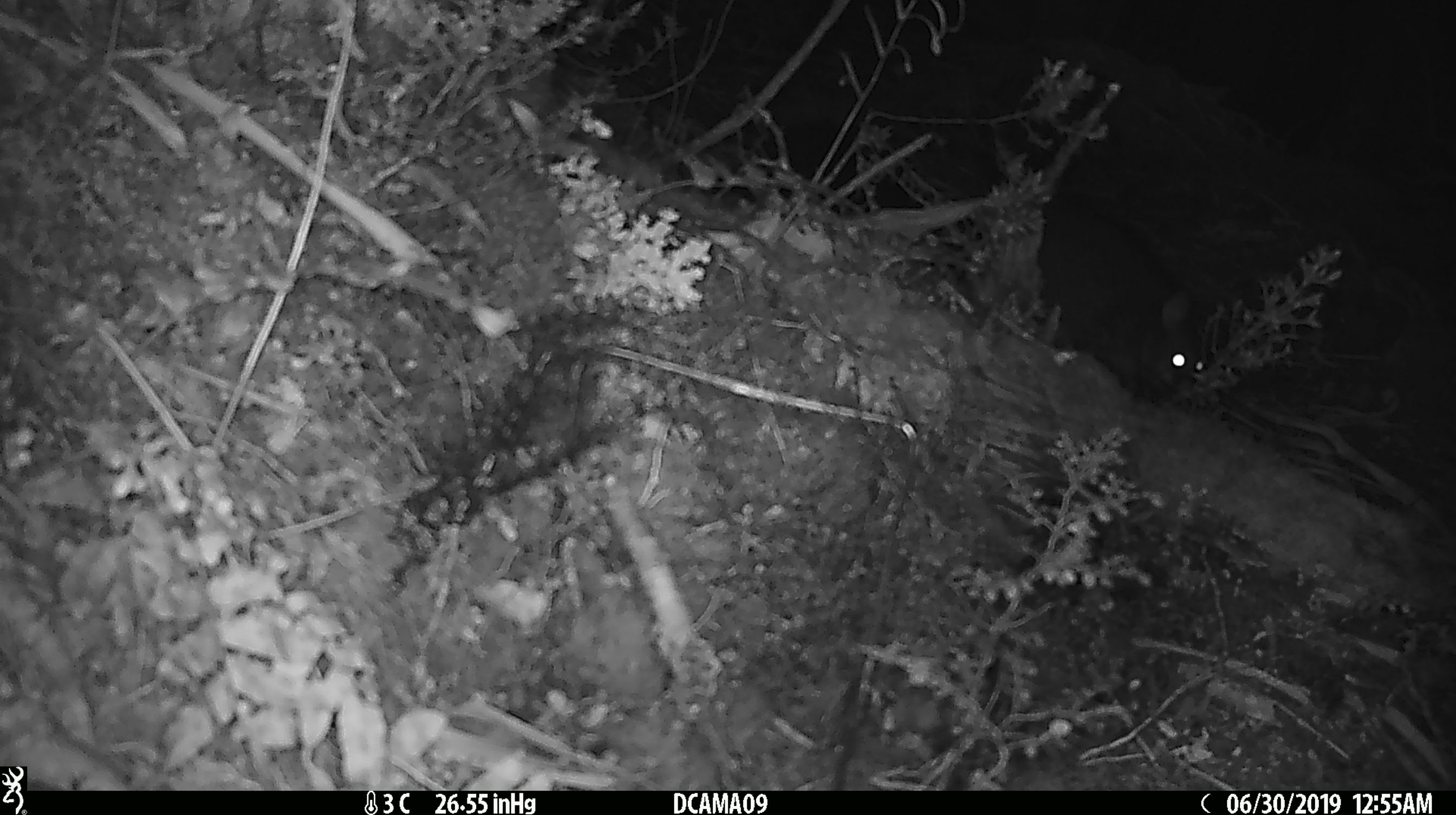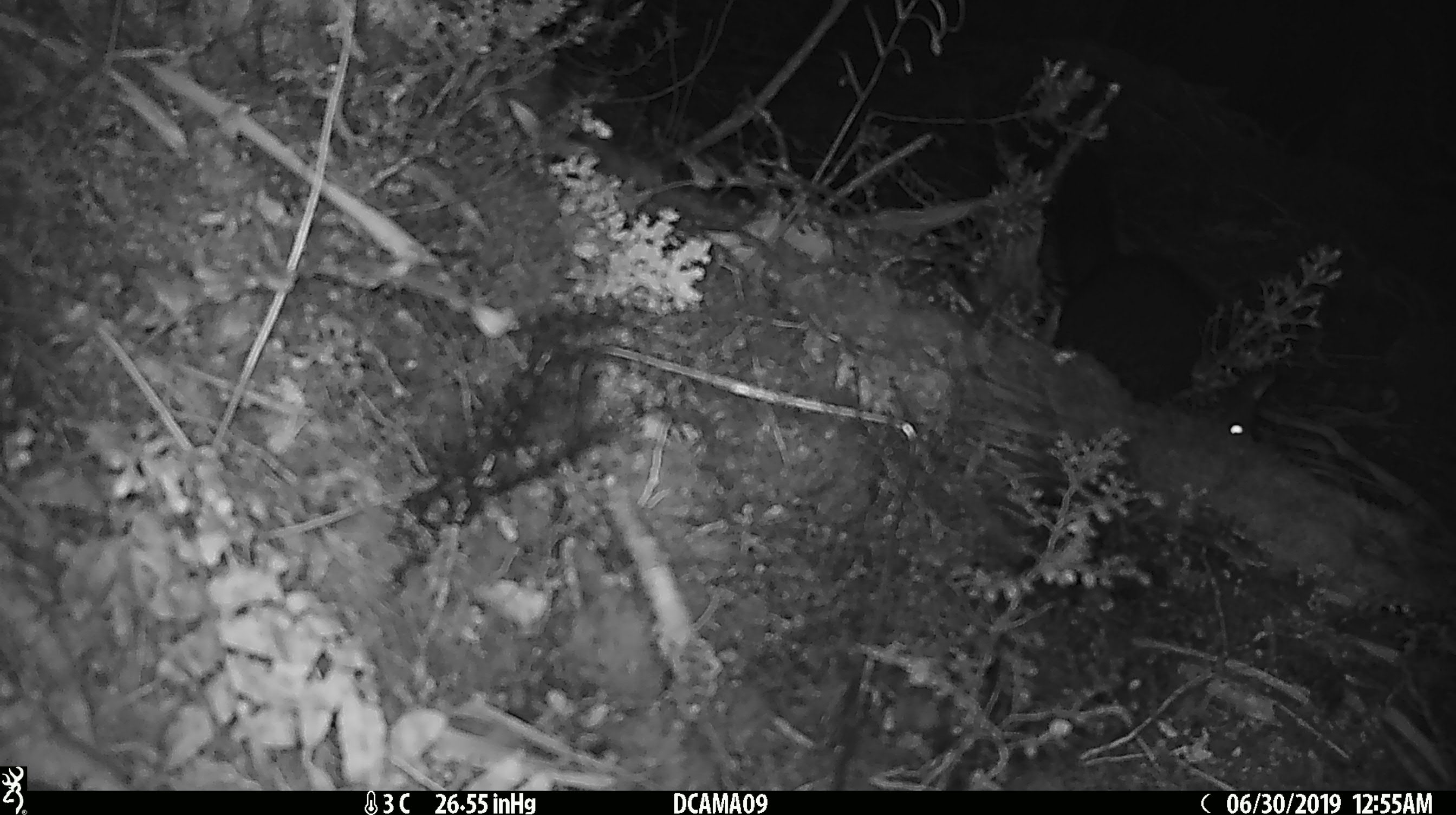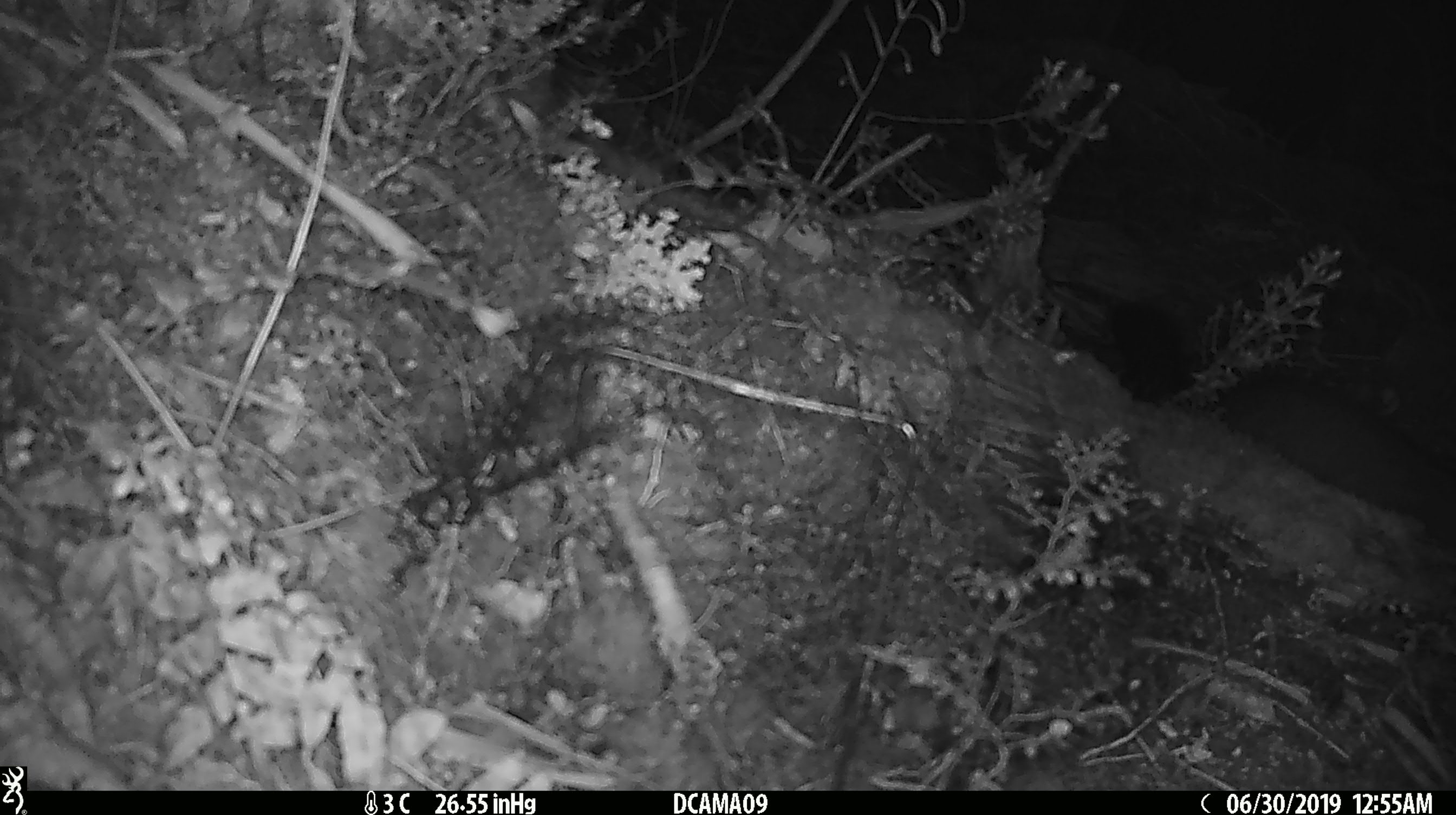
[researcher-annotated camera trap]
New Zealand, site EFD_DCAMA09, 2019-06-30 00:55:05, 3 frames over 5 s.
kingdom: Animalia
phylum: Chordata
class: Mammalia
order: Diprotodontia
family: Phalangeridae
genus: Trichosurus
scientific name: Trichosurus vulpecula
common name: common brushtail possum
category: possum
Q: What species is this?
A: Possum (common brushtail possum) (Trichosurus vulpecula).